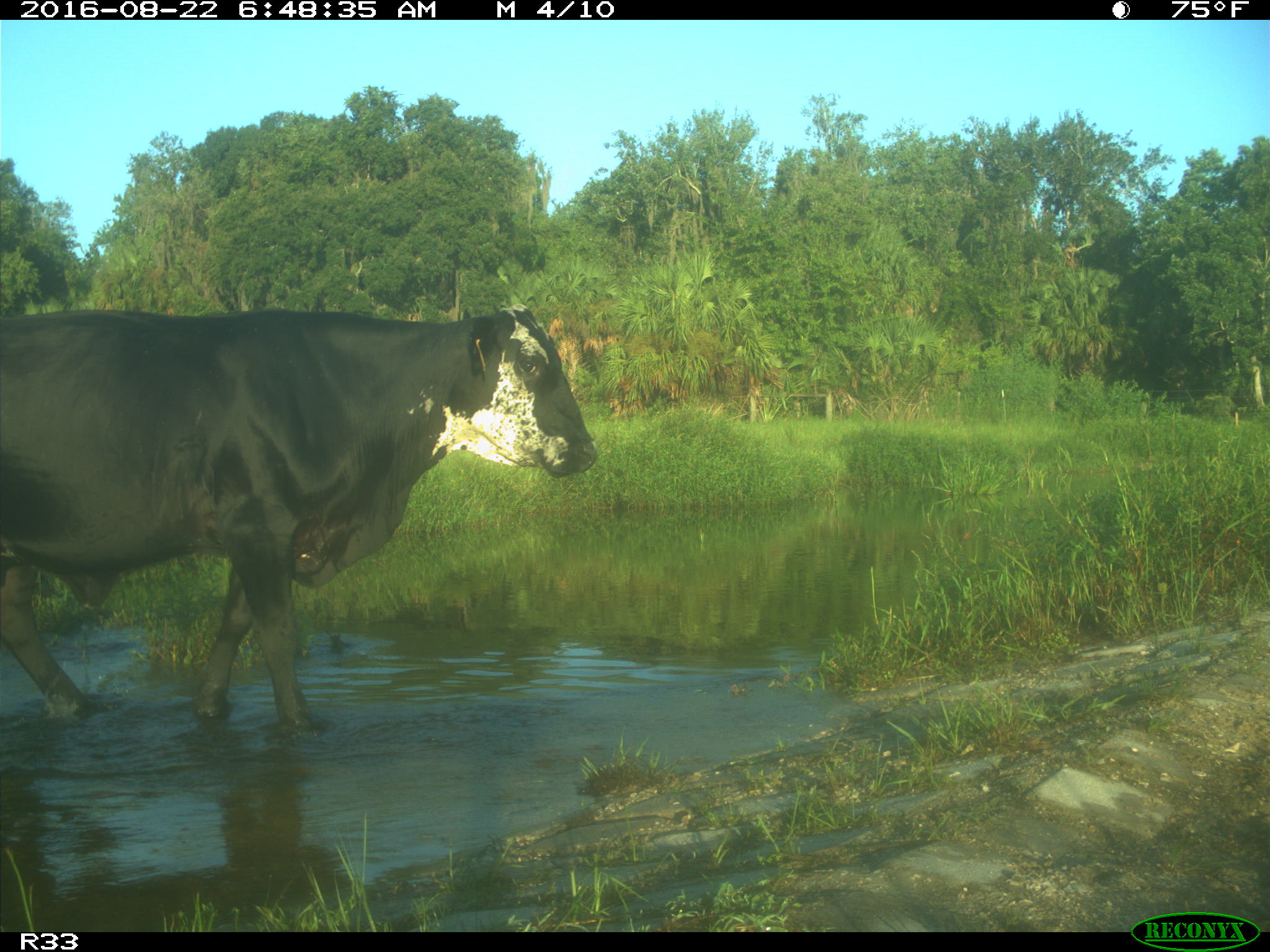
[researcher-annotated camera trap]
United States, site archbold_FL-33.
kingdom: Animalia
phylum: Chordata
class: Mammalia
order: Artiodactyla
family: Bovidae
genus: Bos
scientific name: Bos taurus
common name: domestic cow